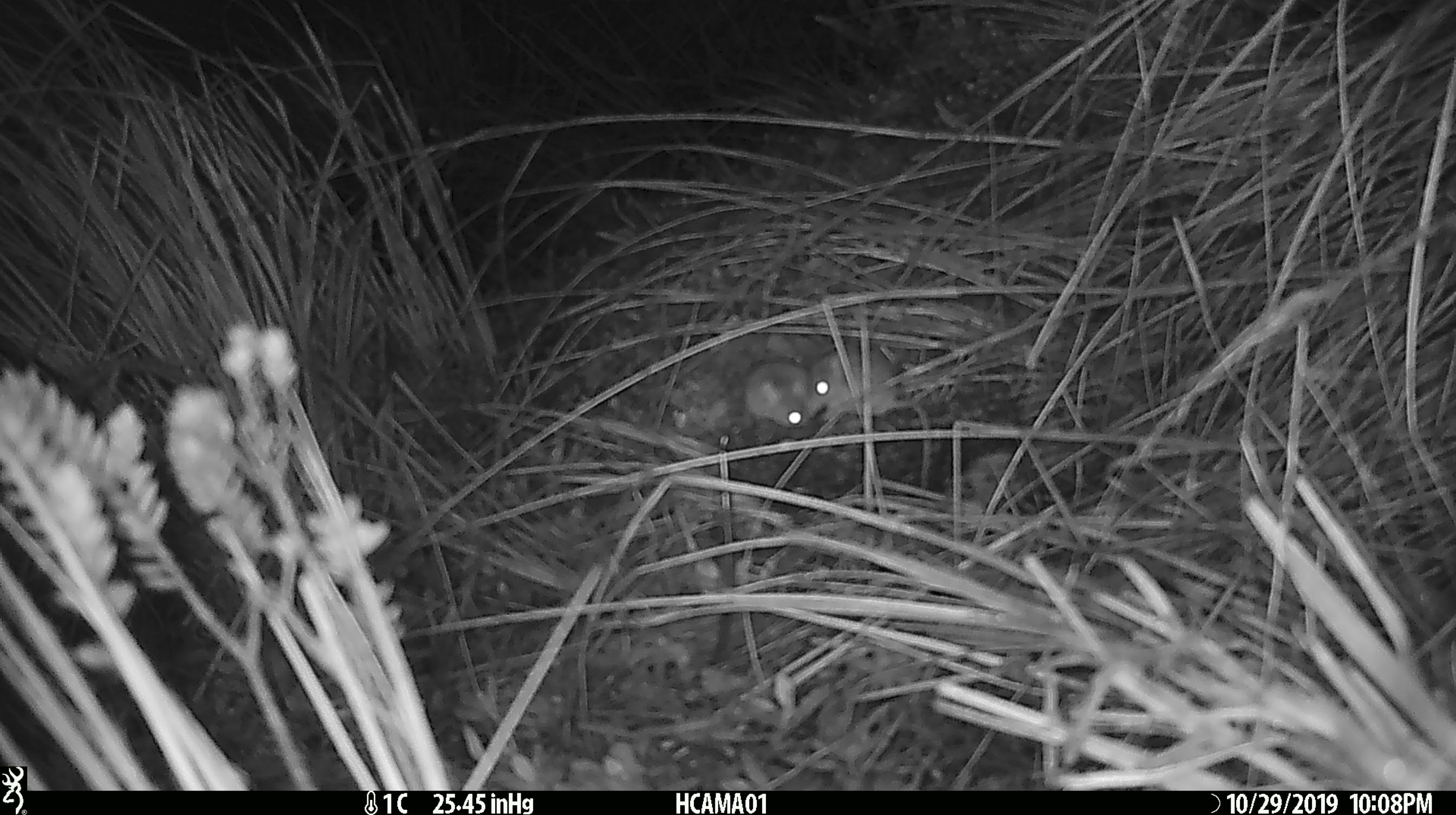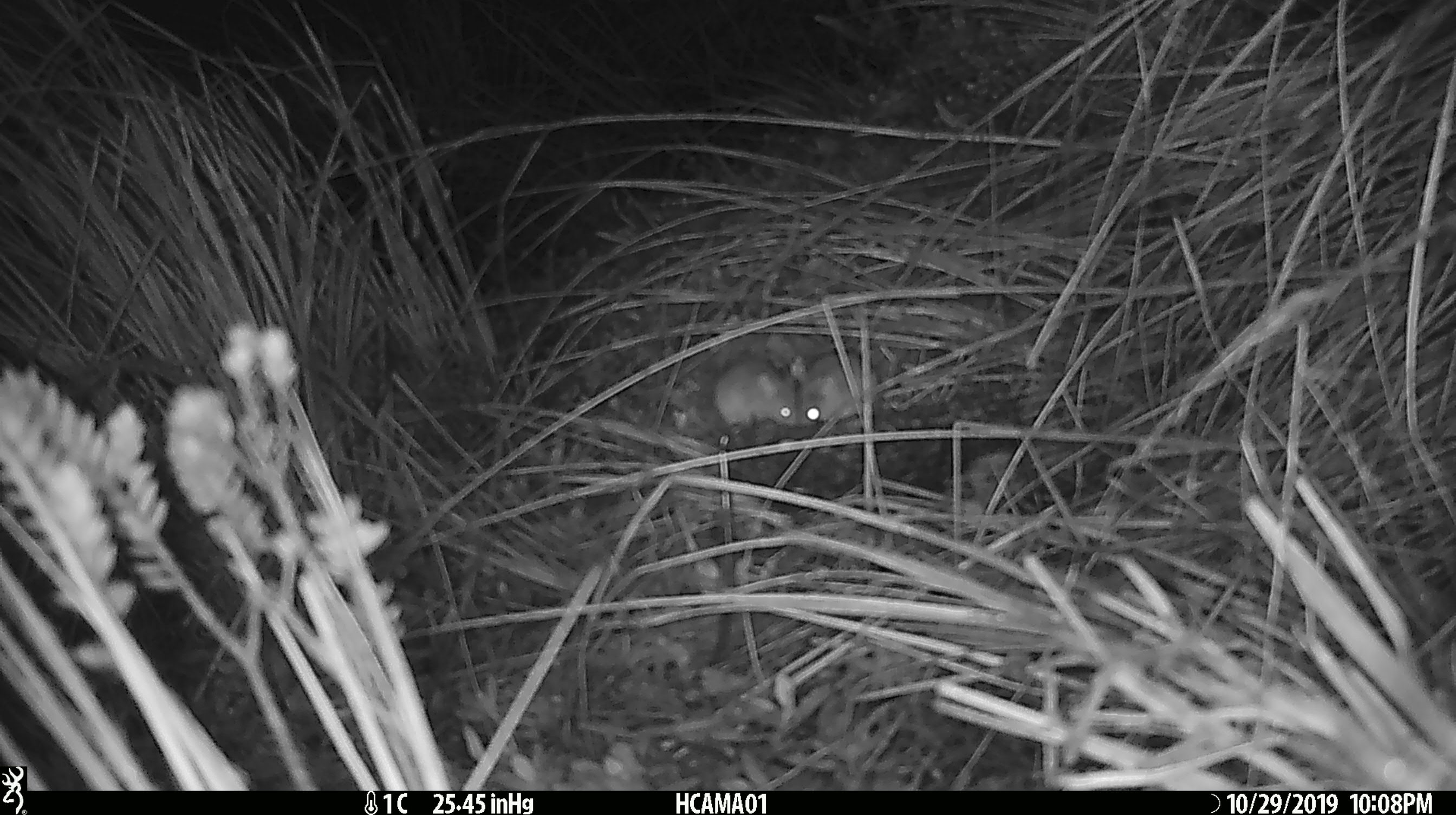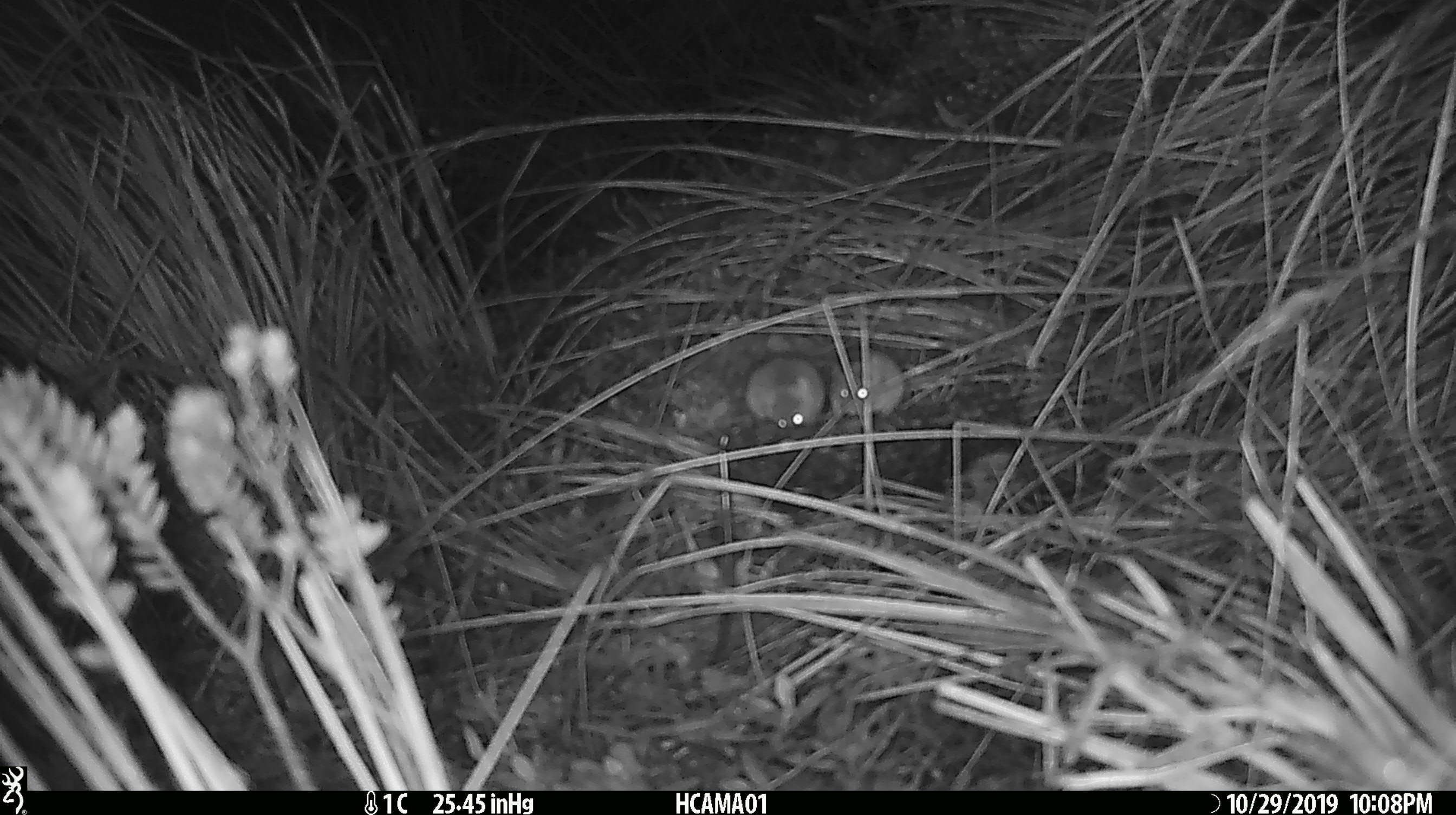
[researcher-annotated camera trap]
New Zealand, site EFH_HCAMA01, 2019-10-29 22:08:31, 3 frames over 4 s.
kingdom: Animalia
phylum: Chordata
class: Mammalia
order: Rodentia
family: Muridae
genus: Mus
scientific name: Mus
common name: mouse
Mouse (Mus).